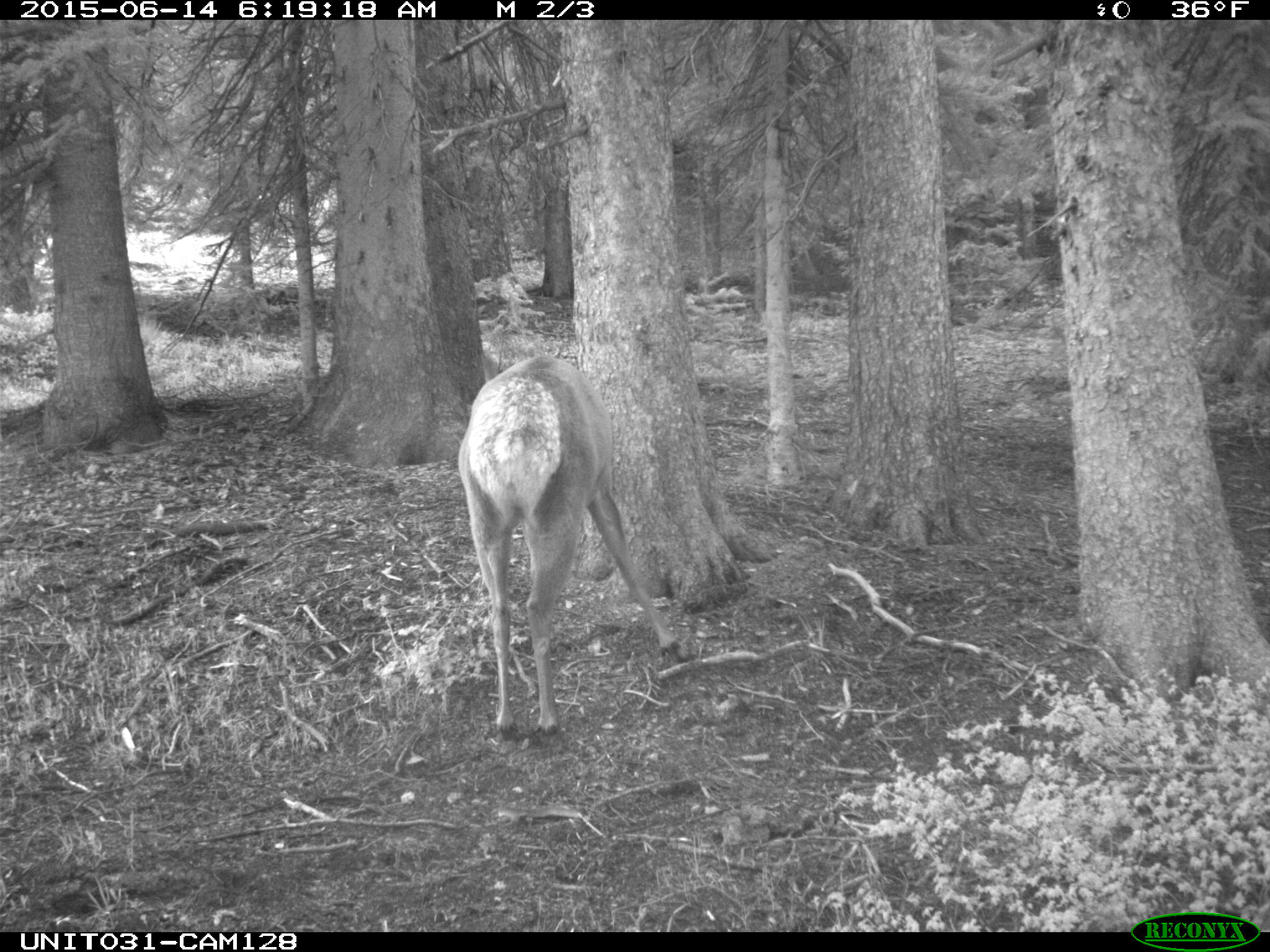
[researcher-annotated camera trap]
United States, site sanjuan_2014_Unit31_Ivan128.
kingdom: Animalia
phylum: Chordata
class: Mammalia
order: Artiodactyla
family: Cervidae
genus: Cervus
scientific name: Cervus elaphus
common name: red deer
Cervus elaphus (red deer).